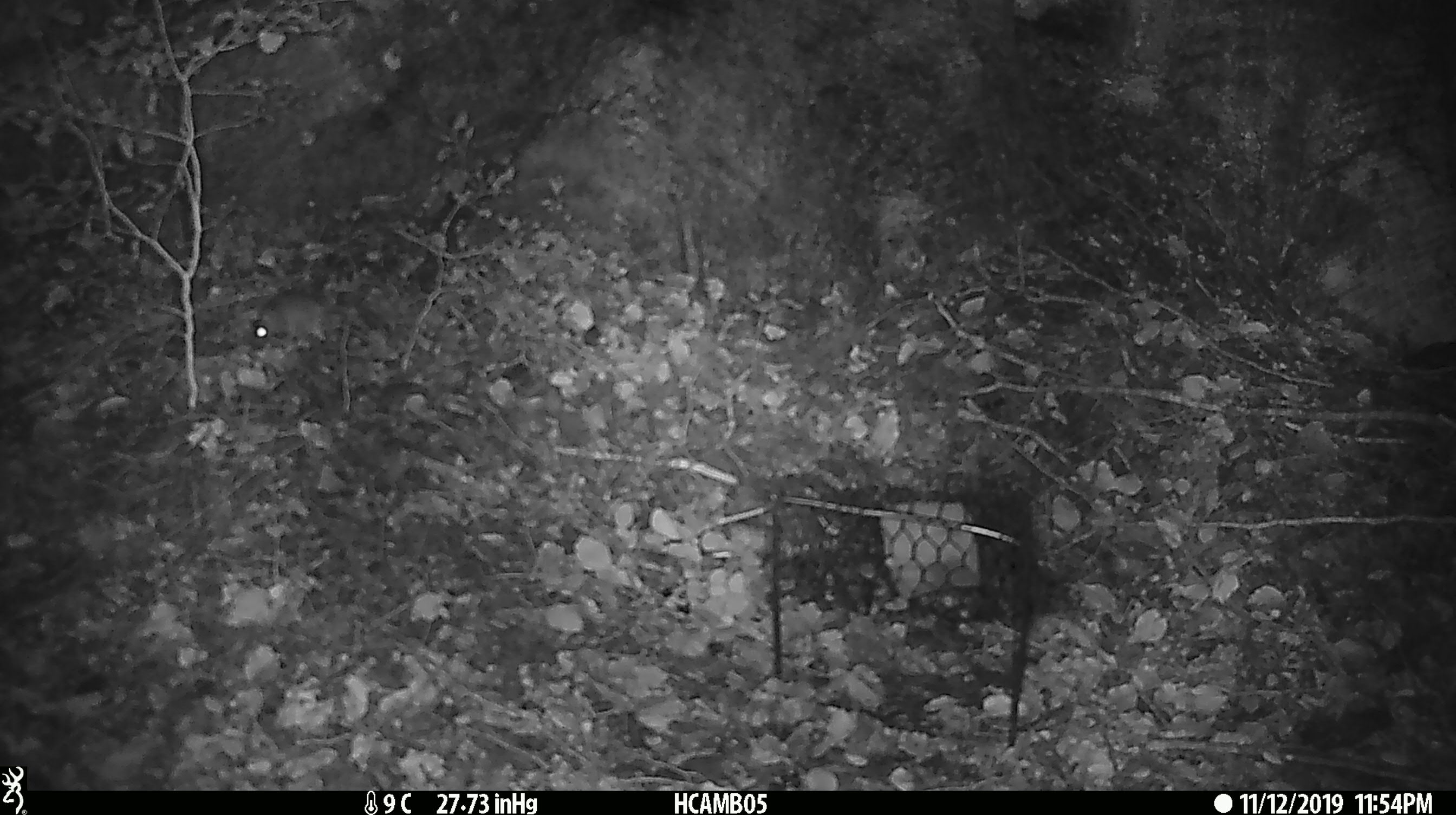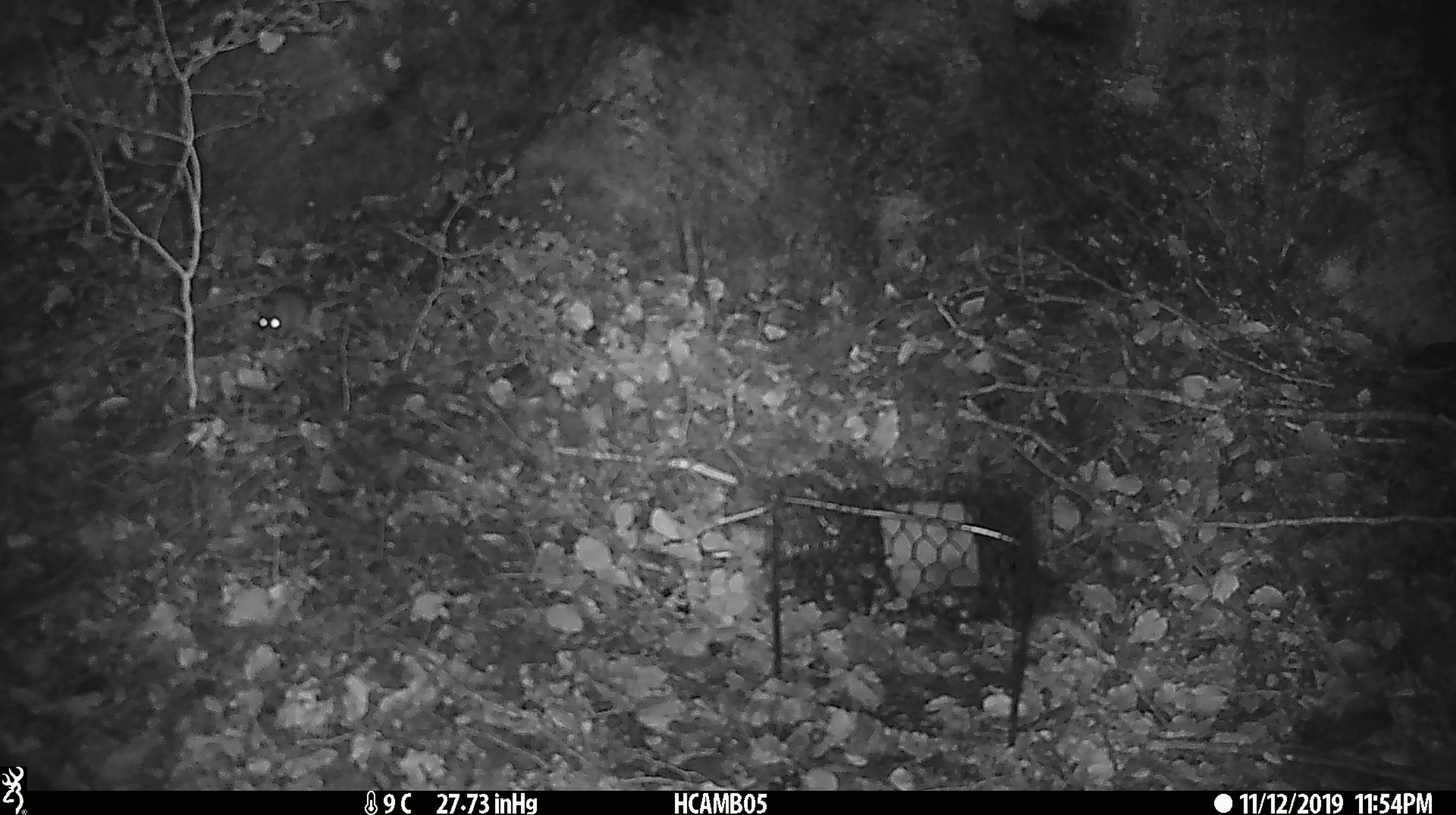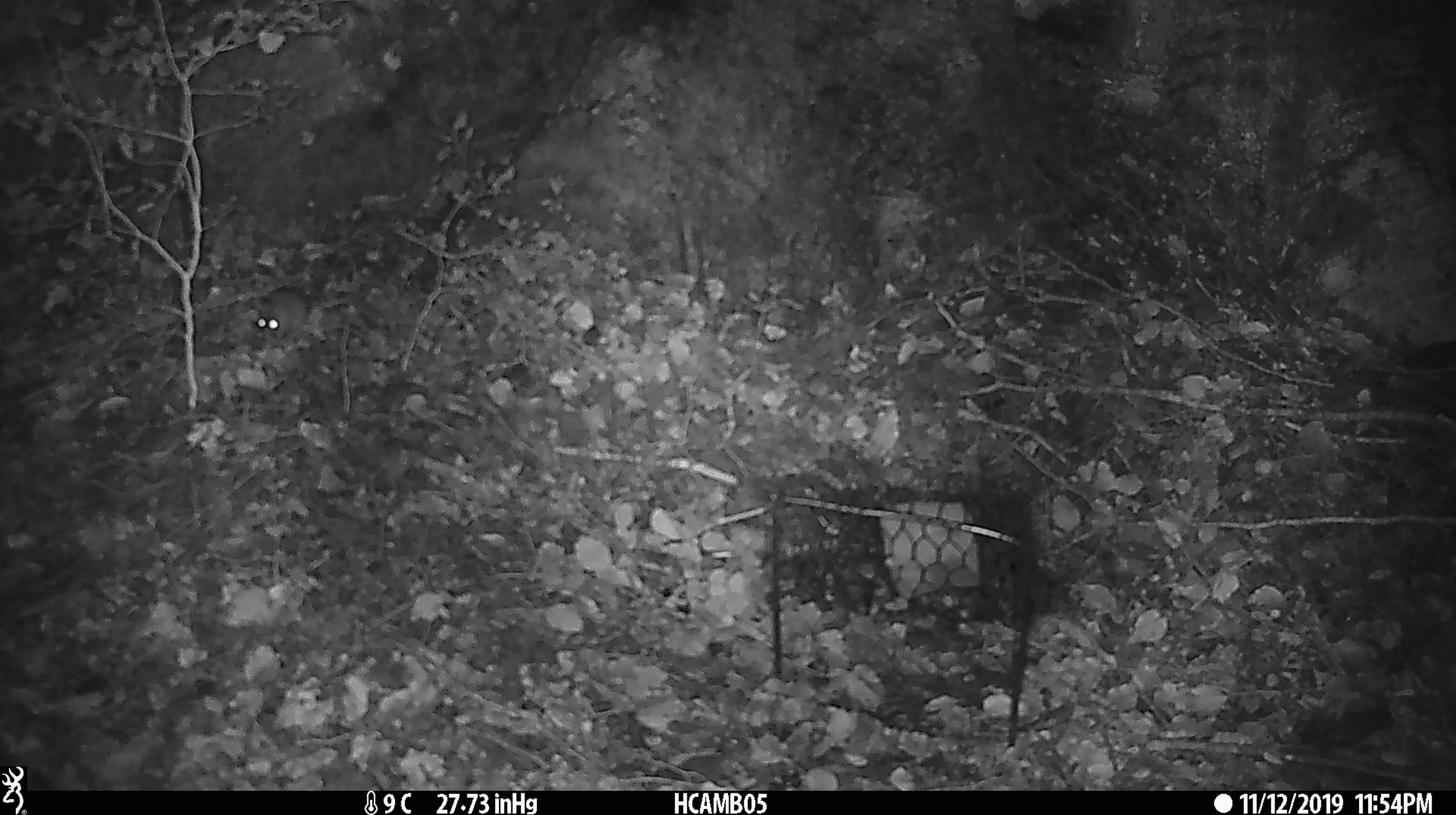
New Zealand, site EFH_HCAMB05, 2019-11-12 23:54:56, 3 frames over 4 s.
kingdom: Animalia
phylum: Chordata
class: Mammalia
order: Rodentia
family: Muridae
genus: Mus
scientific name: Mus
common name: mouse